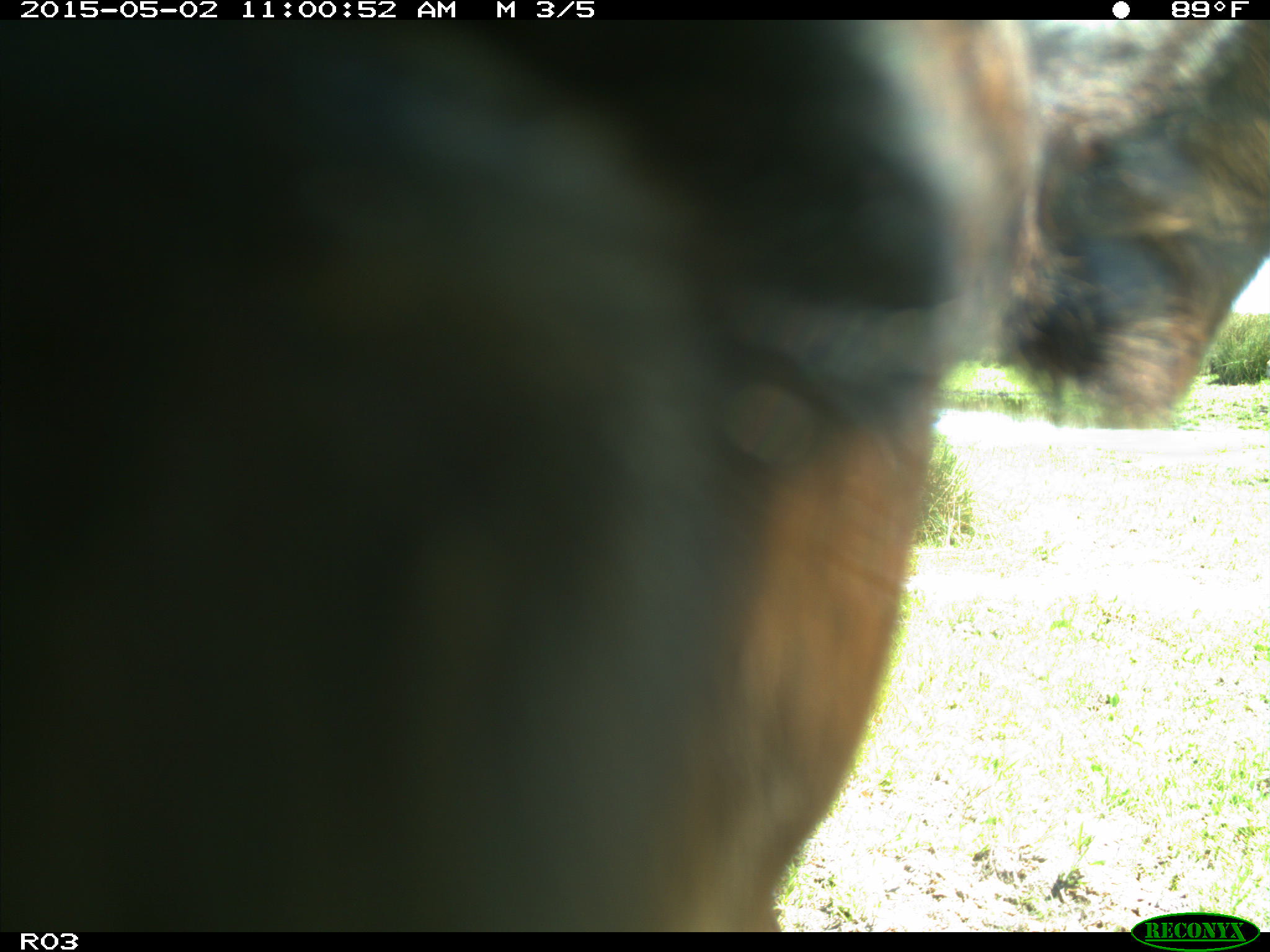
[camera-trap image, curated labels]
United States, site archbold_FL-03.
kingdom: Animalia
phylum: Chordata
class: Mammalia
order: Artiodactyla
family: Bovidae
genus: Bos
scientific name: Bos taurus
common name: domestic cow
Bos taurus (domestic cow).